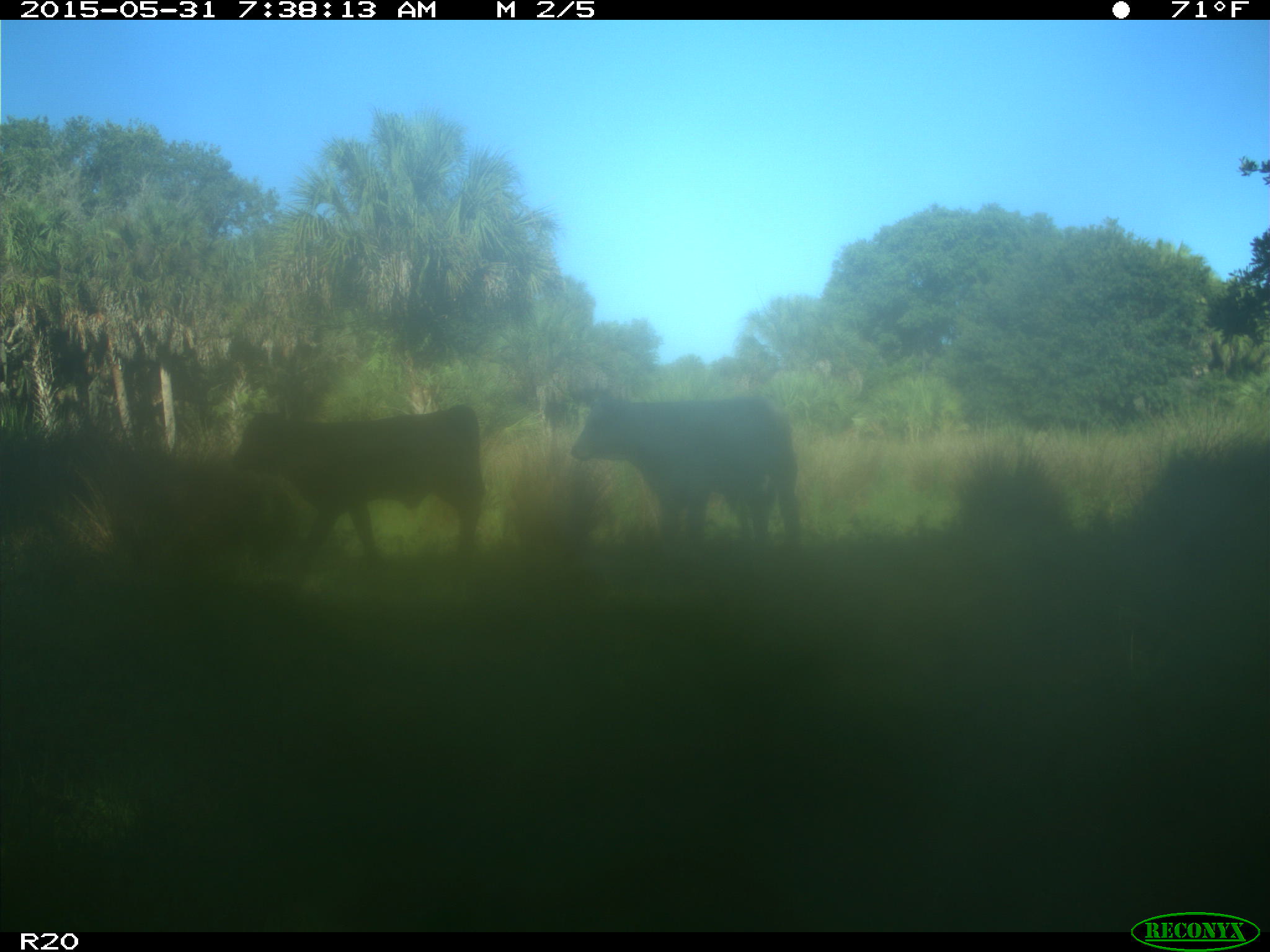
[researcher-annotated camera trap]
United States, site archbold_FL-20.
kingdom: Animalia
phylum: Chordata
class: Mammalia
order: Artiodactyla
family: Bovidae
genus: Bos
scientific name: Bos taurus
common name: domestic cow